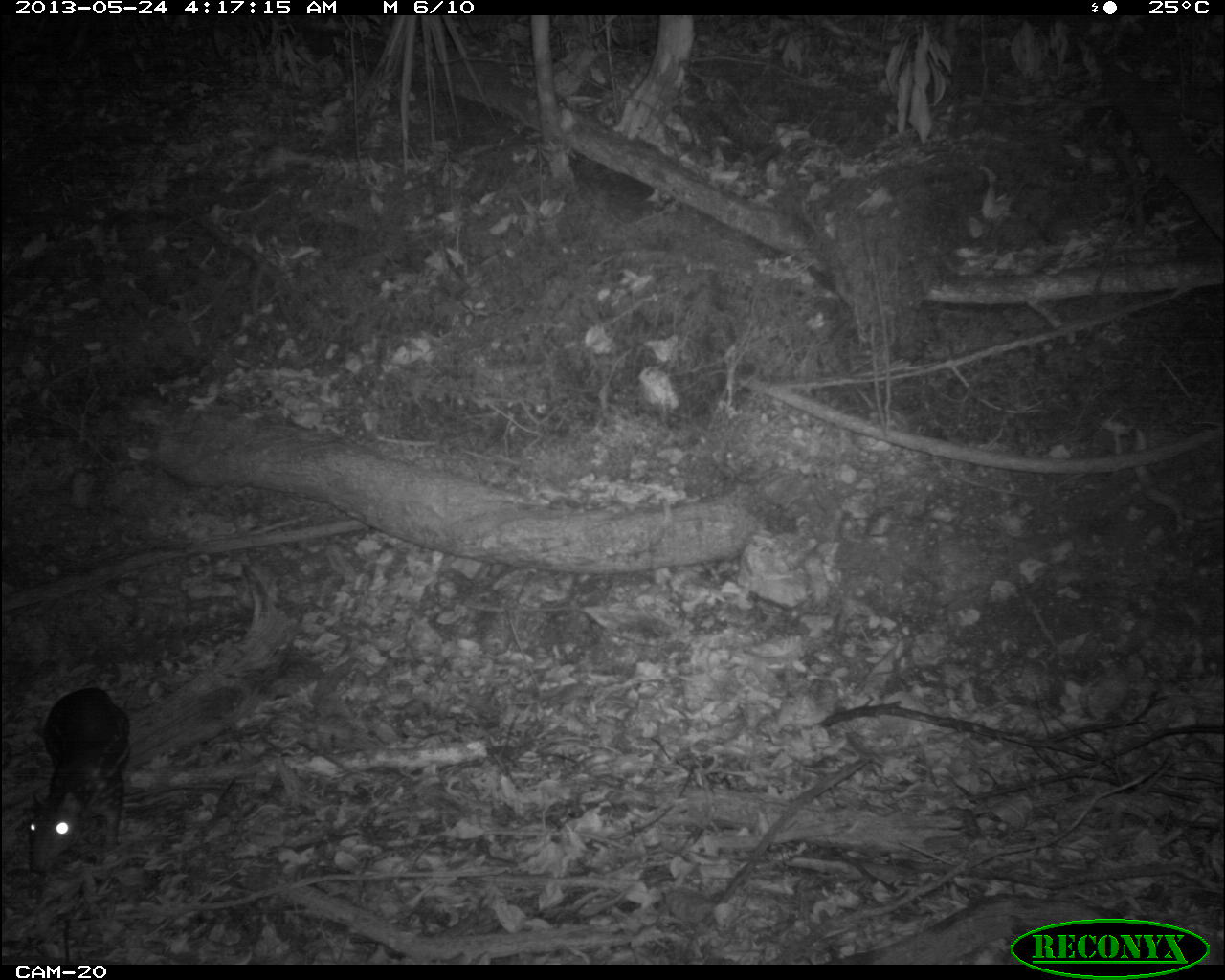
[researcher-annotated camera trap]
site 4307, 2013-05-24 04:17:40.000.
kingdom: Animalia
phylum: Chordata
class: Mammalia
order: Rodentia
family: Cuniculidae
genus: Cuniculus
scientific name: Cuniculus paca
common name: lowland paca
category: agouti paca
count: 1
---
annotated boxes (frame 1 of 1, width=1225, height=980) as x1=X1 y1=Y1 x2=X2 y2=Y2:
agouti paca: x1=25 y1=683 x2=129 y2=877